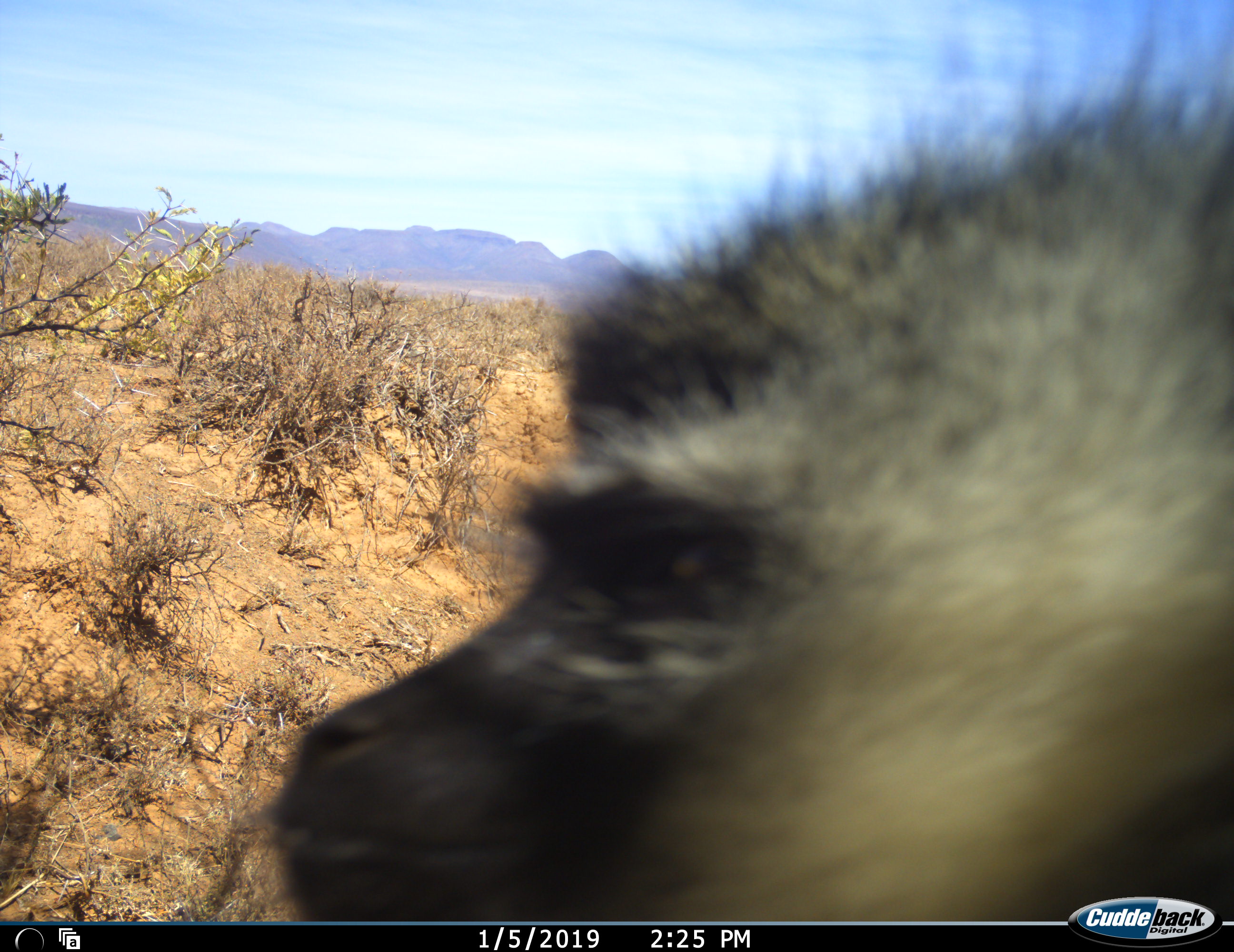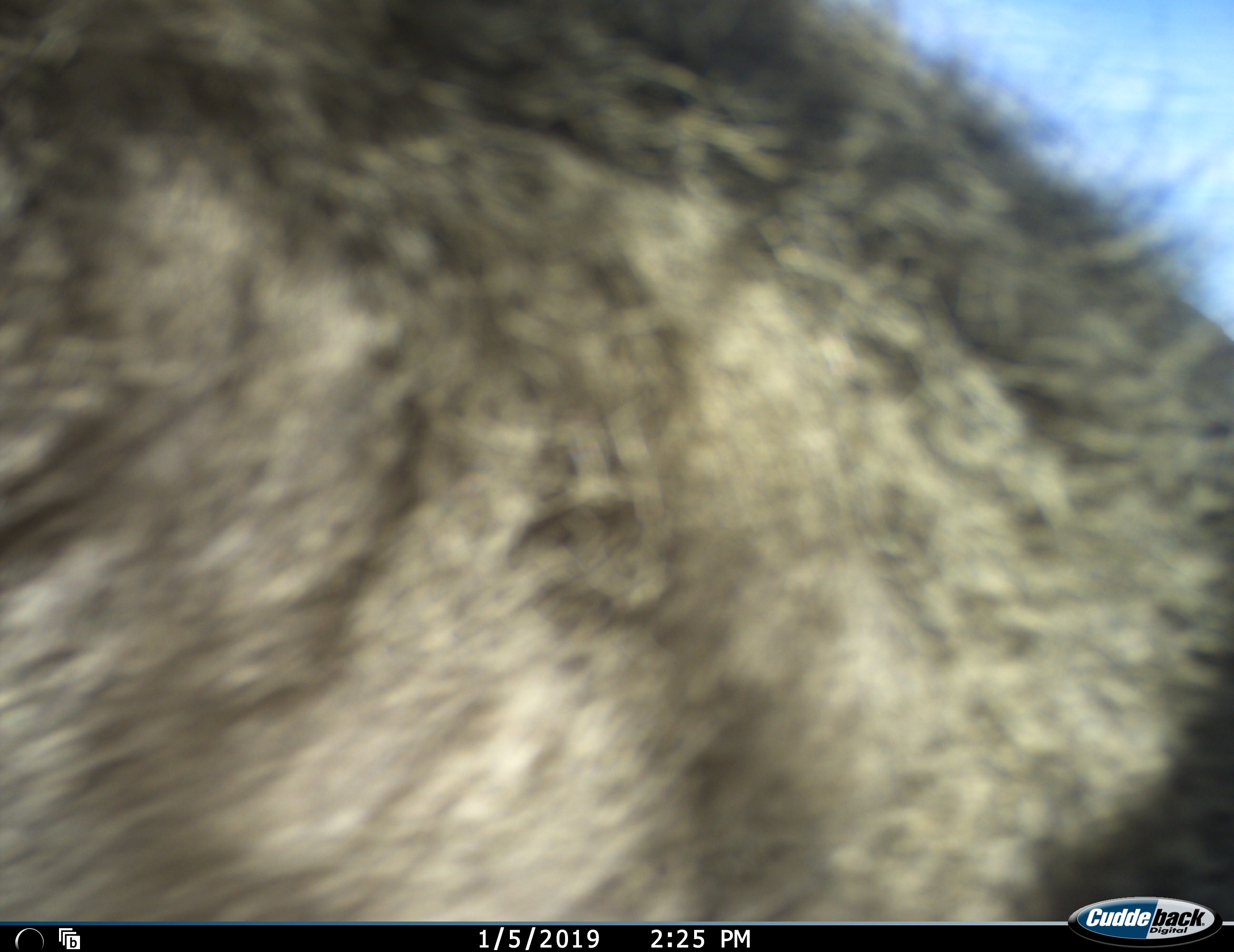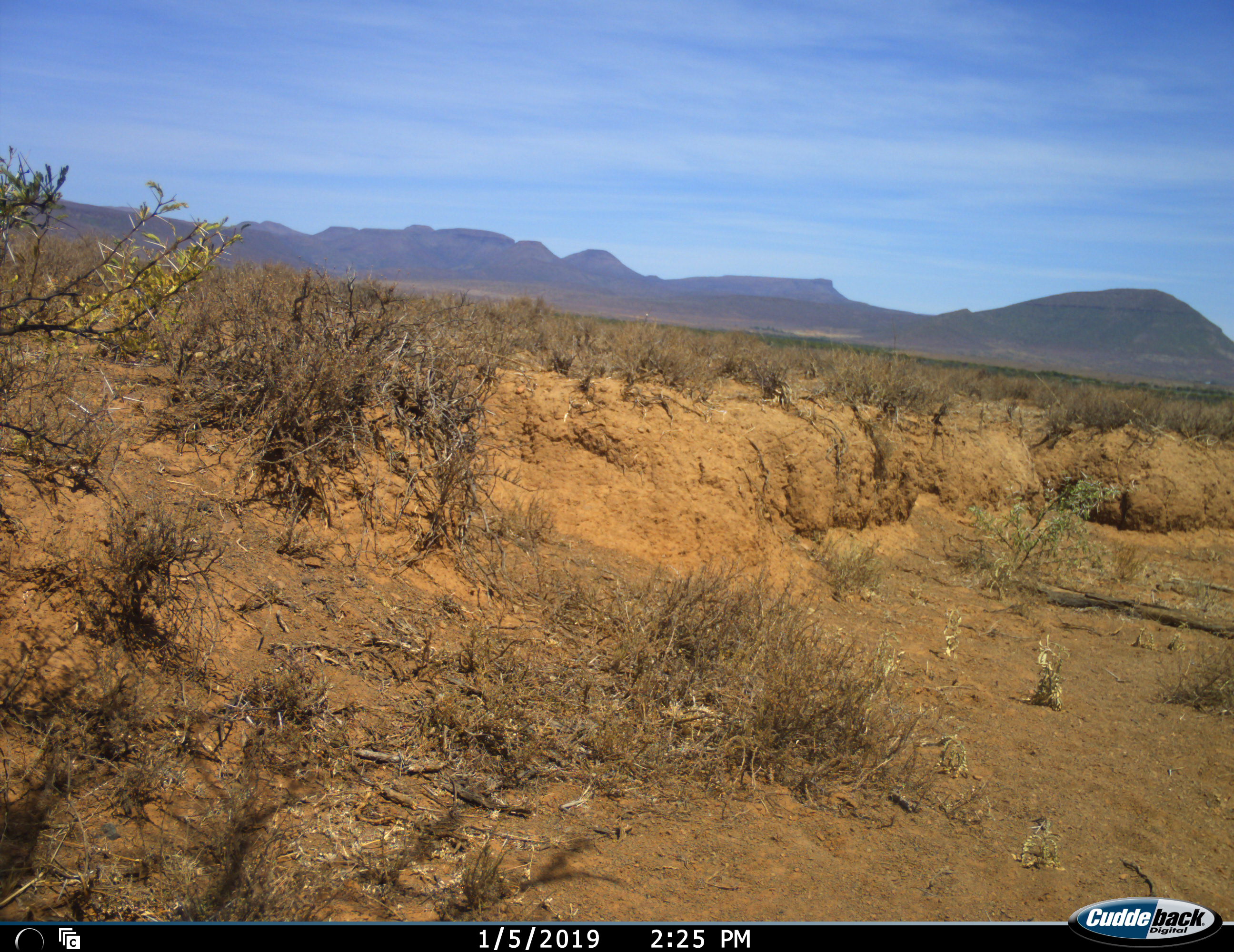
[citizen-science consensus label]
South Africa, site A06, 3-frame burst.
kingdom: Animalia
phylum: Chordata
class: Mammalia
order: Primates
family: Cercopithecidae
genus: Papio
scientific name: Papio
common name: baboon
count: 1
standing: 20%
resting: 0%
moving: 80%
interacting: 0%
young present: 0%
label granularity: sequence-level